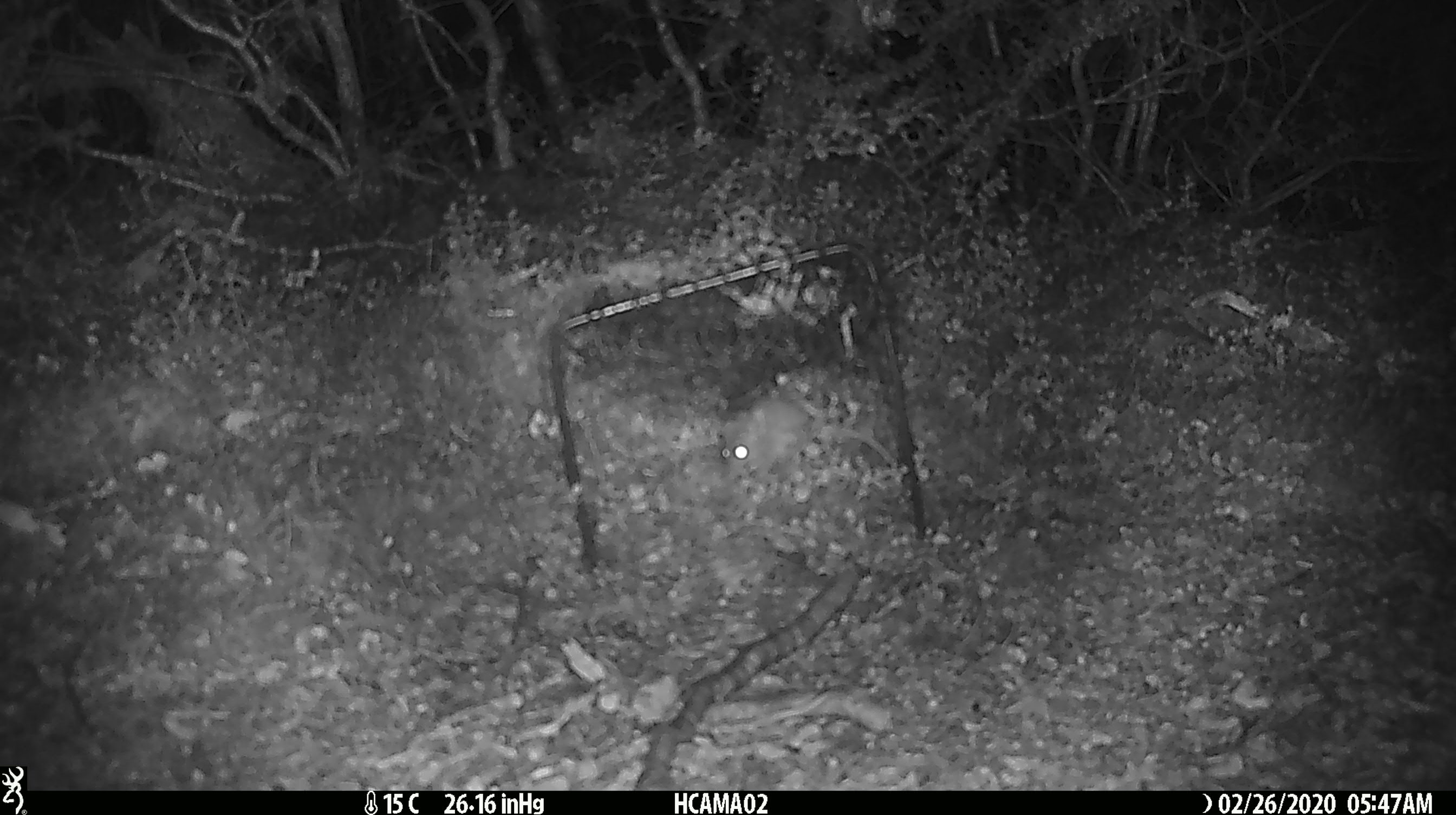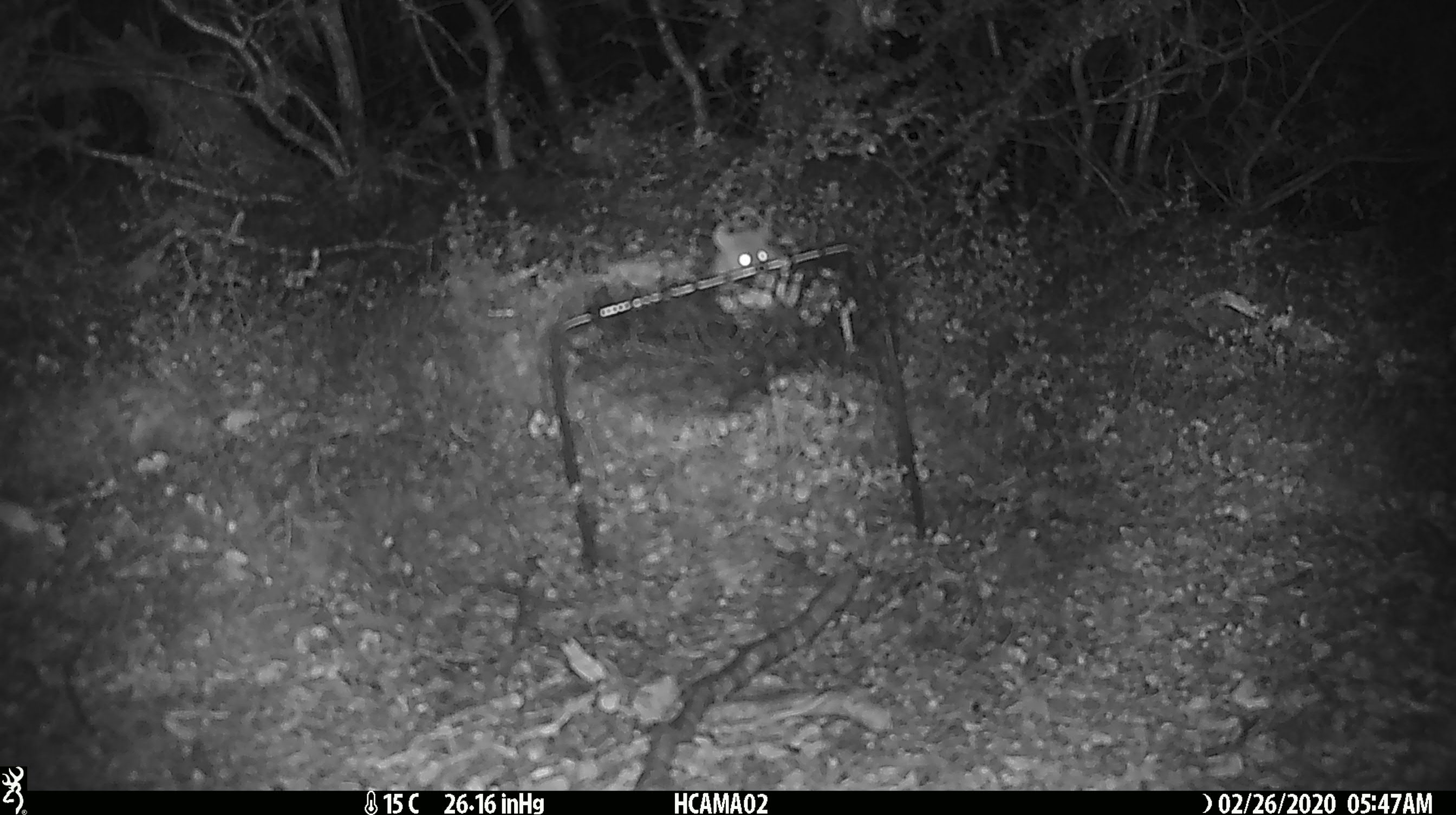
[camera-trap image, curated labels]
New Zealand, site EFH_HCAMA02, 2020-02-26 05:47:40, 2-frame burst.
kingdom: Animalia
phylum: Chordata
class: Mammalia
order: Rodentia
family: Muridae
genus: Mus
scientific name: Mus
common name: mouse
Mouse (Mus).